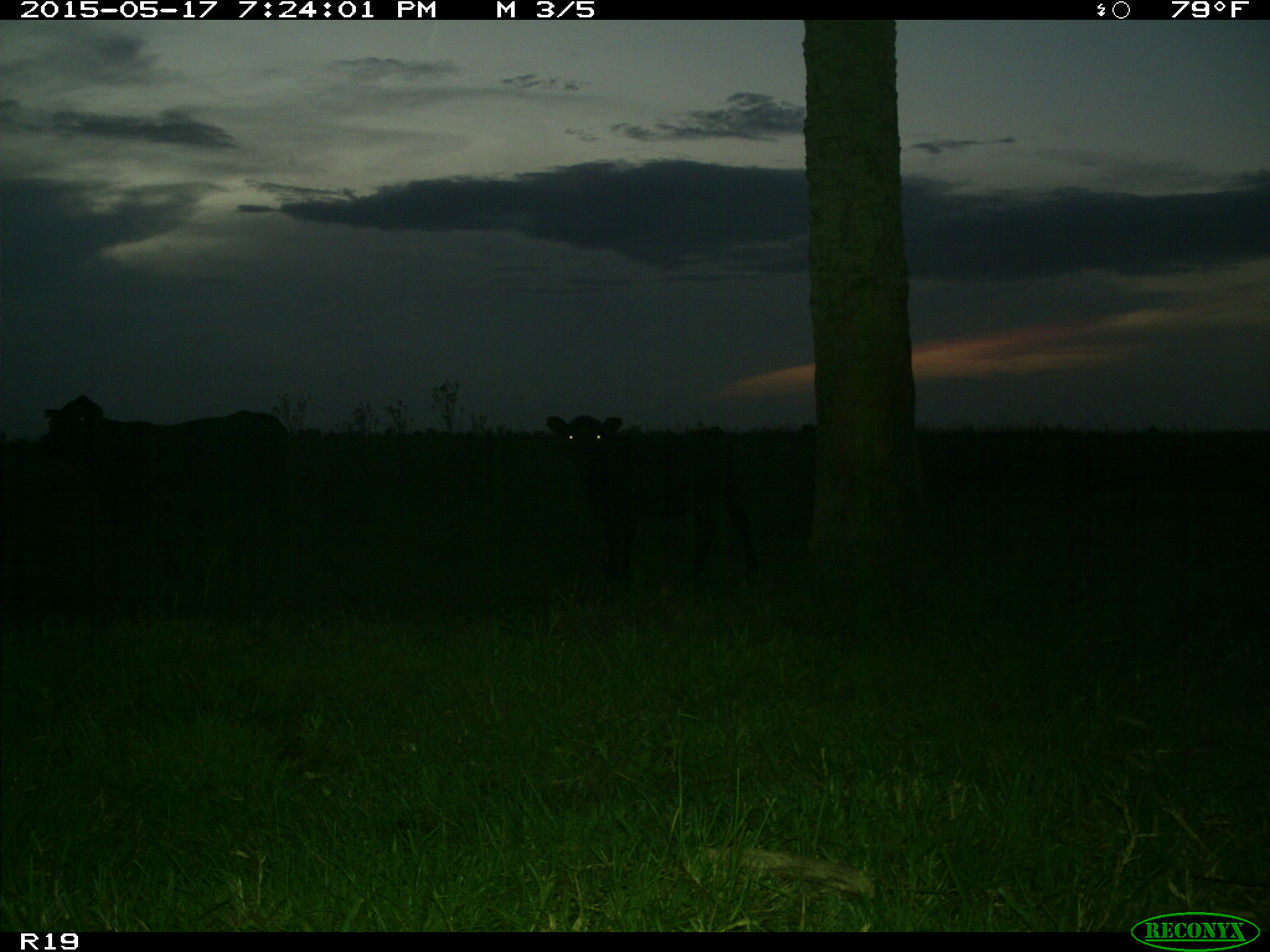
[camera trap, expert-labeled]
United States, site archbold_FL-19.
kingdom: Animalia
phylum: Chordata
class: Mammalia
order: Artiodactyla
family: Bovidae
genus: Bos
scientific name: Bos taurus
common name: domestic cow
Bos taurus (domestic cow).